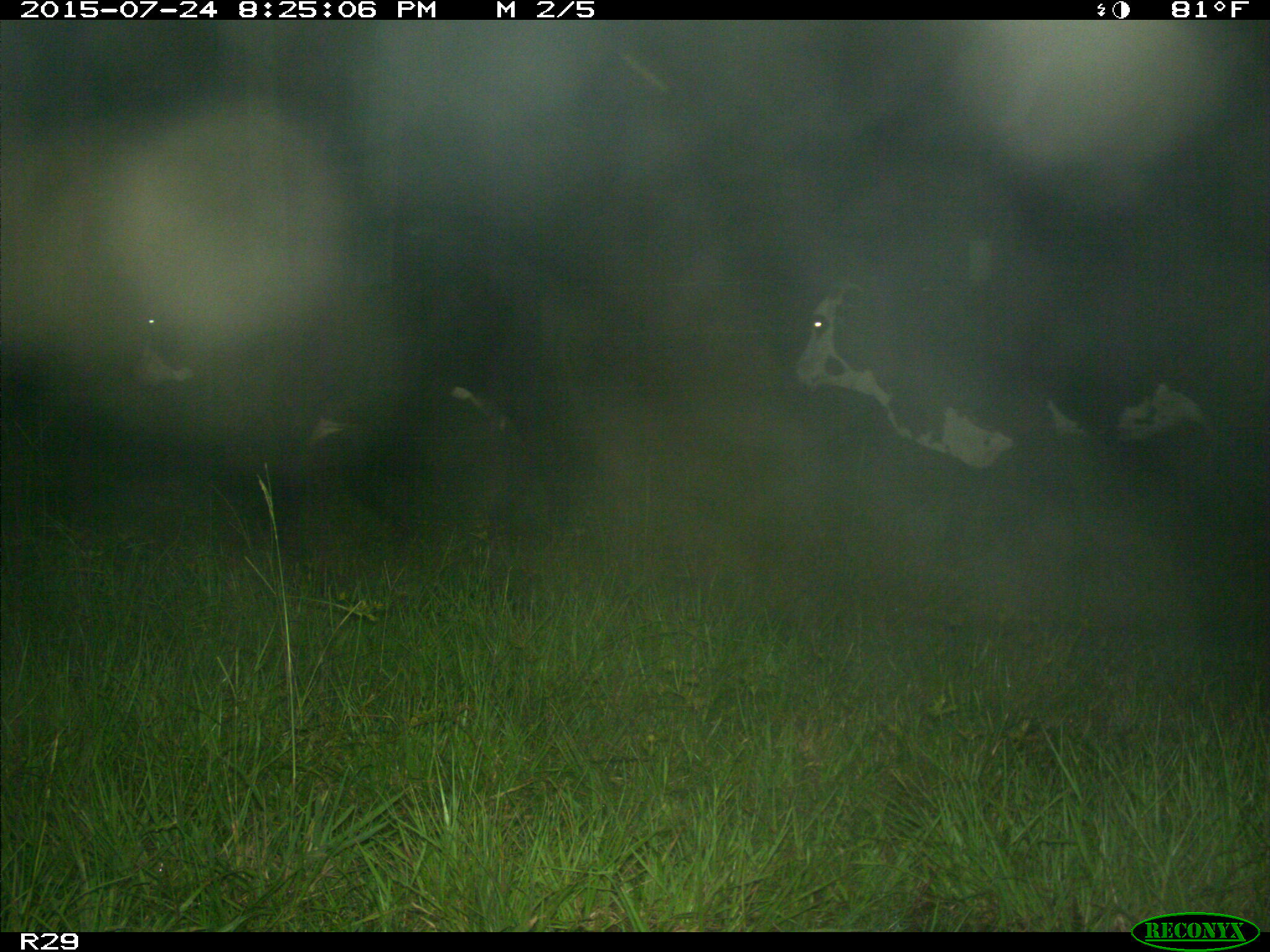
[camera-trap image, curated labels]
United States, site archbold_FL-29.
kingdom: Animalia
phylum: Chordata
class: Mammalia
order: Artiodactyla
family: Bovidae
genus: Bos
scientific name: Bos taurus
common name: domestic cow